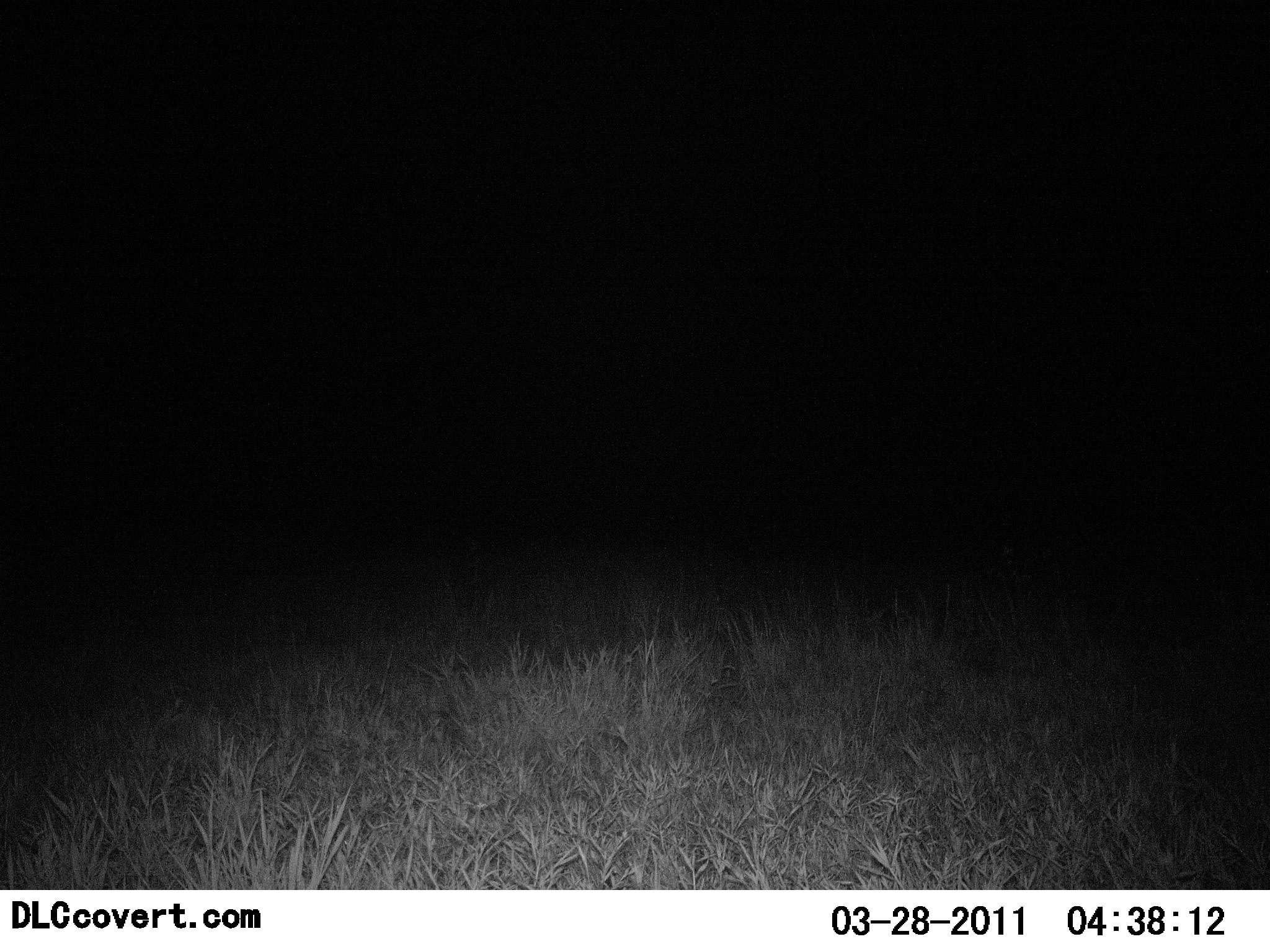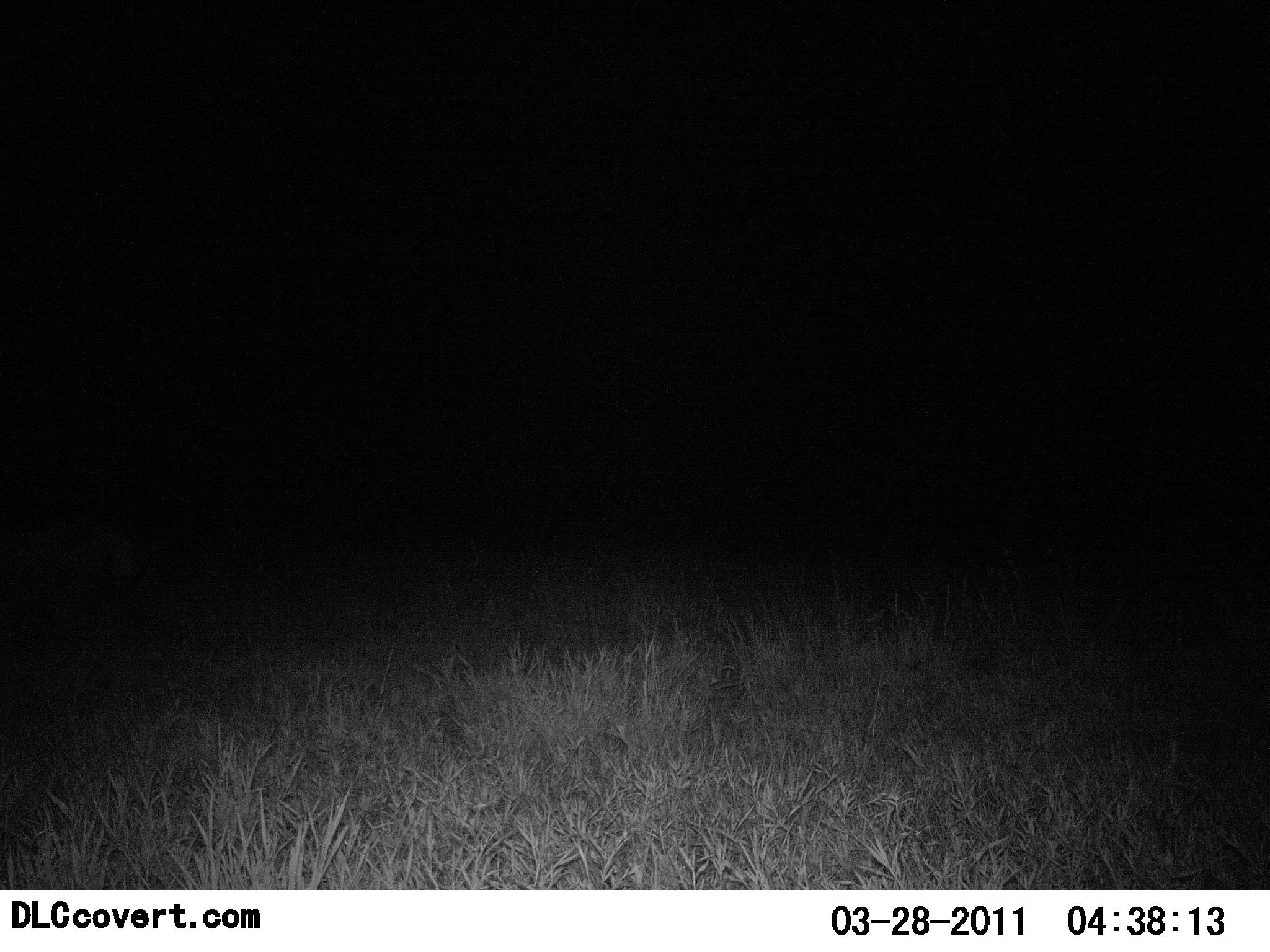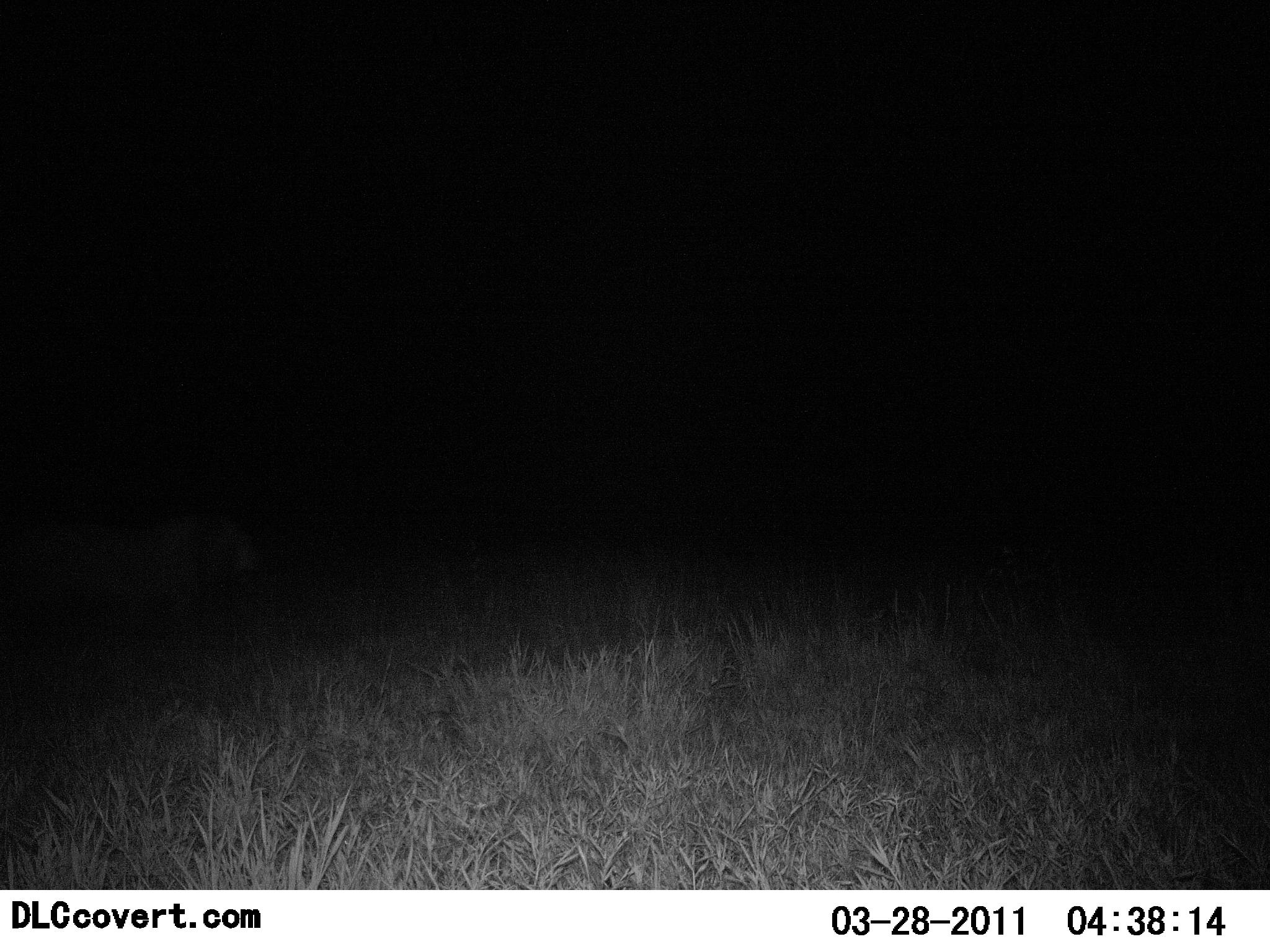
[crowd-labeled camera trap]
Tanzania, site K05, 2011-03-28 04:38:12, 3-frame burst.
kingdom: Animalia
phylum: Chordata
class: Mammalia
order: Carnivora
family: Felidae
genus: Panthera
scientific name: Panthera leo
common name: lion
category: lionmale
Lionmale (lion) (Panthera leo), count 1. Behavior (volunteer vote fractions): standing 0%, resting 0%, moving 100%, interacting 0%. Young present (vote fraction): 0%. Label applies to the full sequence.